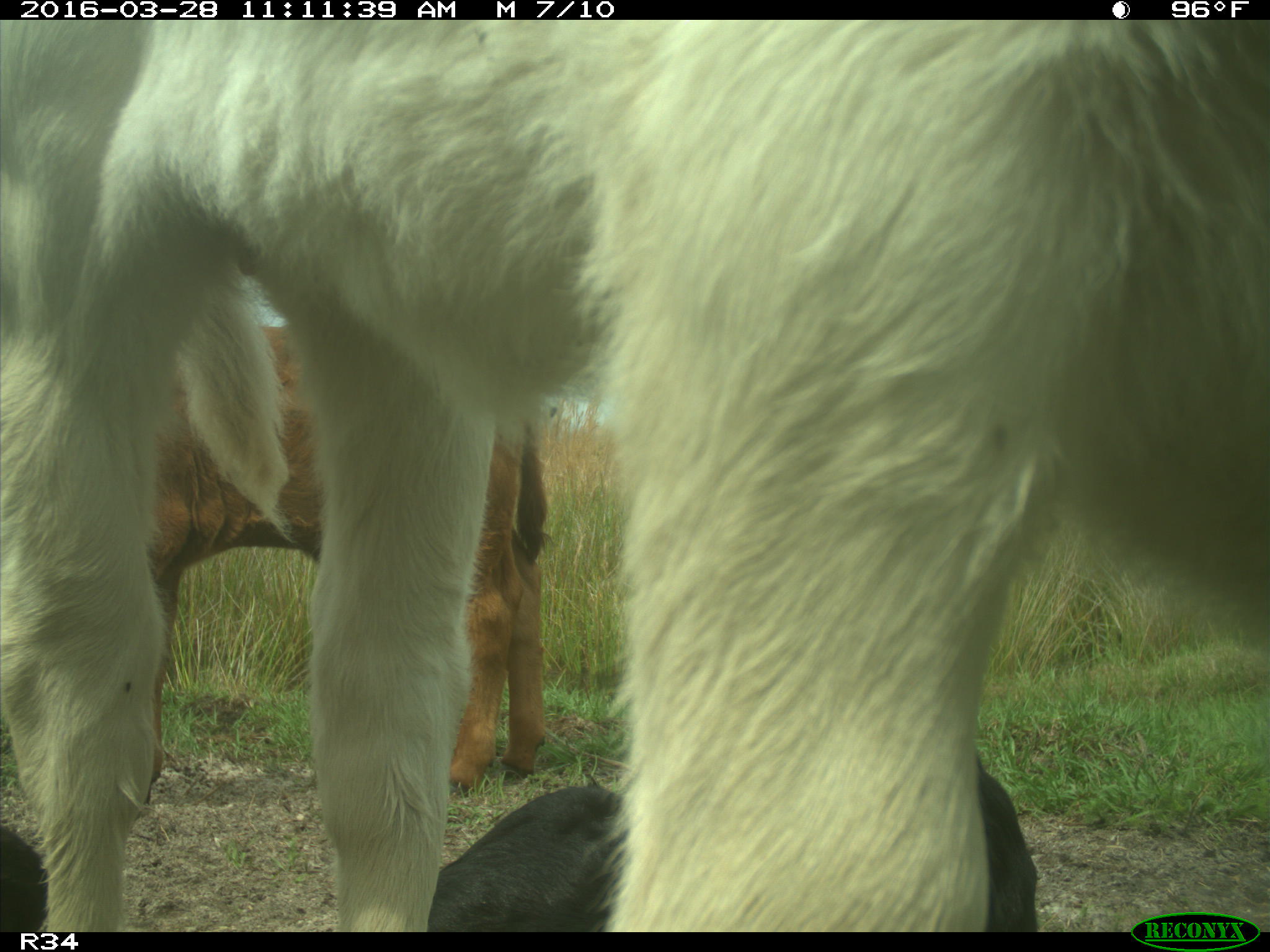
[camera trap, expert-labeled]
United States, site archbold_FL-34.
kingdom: Animalia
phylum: Chordata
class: Mammalia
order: Artiodactyla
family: Bovidae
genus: Bos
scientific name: Bos taurus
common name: domestic cow